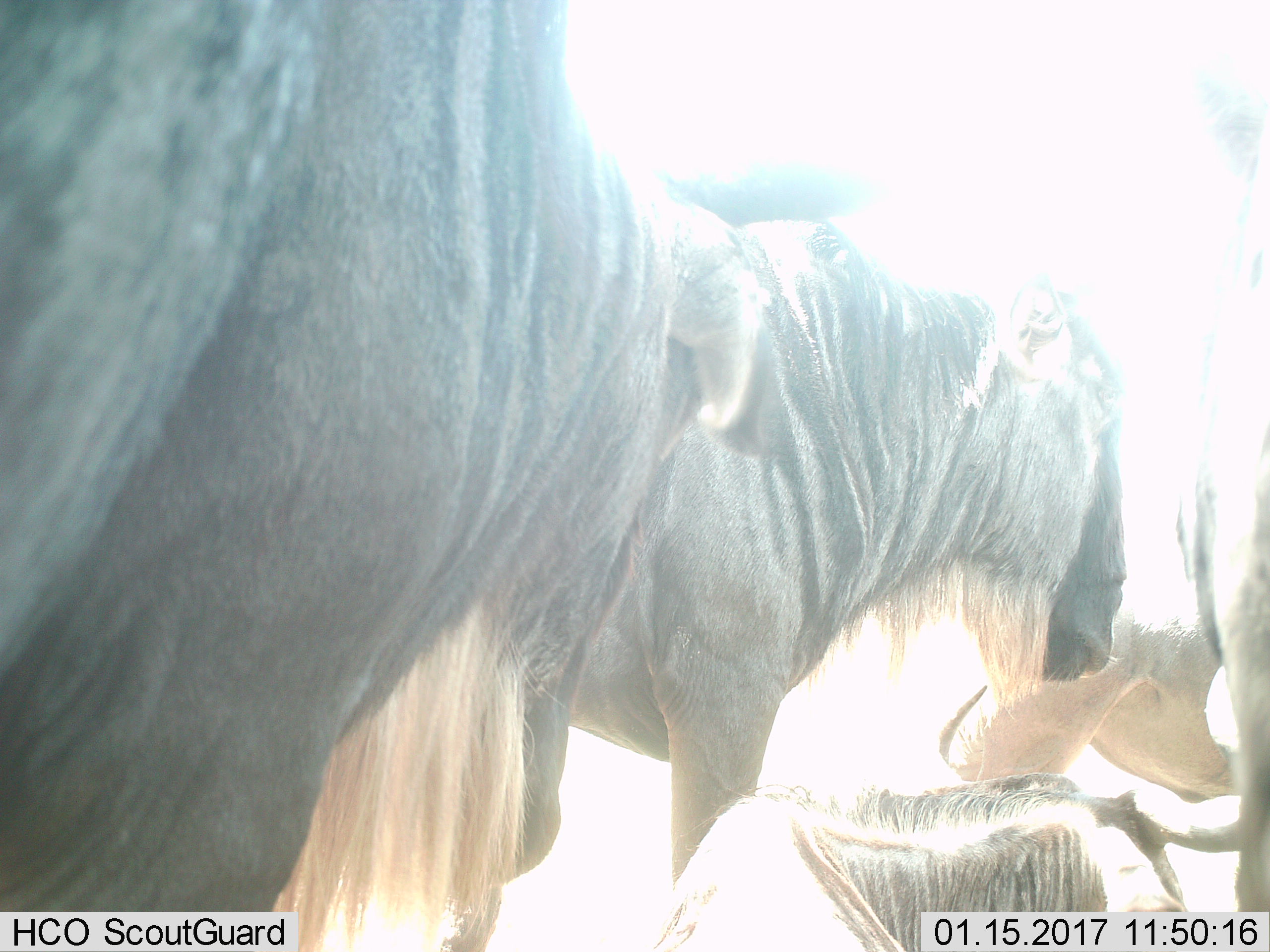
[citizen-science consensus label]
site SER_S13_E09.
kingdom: Animalia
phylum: Chordata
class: Mammalia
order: Artiodactyla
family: Bovidae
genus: Connochaetes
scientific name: Connochaetes taurinus taurinus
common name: blue wildebeest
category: wildebeestblue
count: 4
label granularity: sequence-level